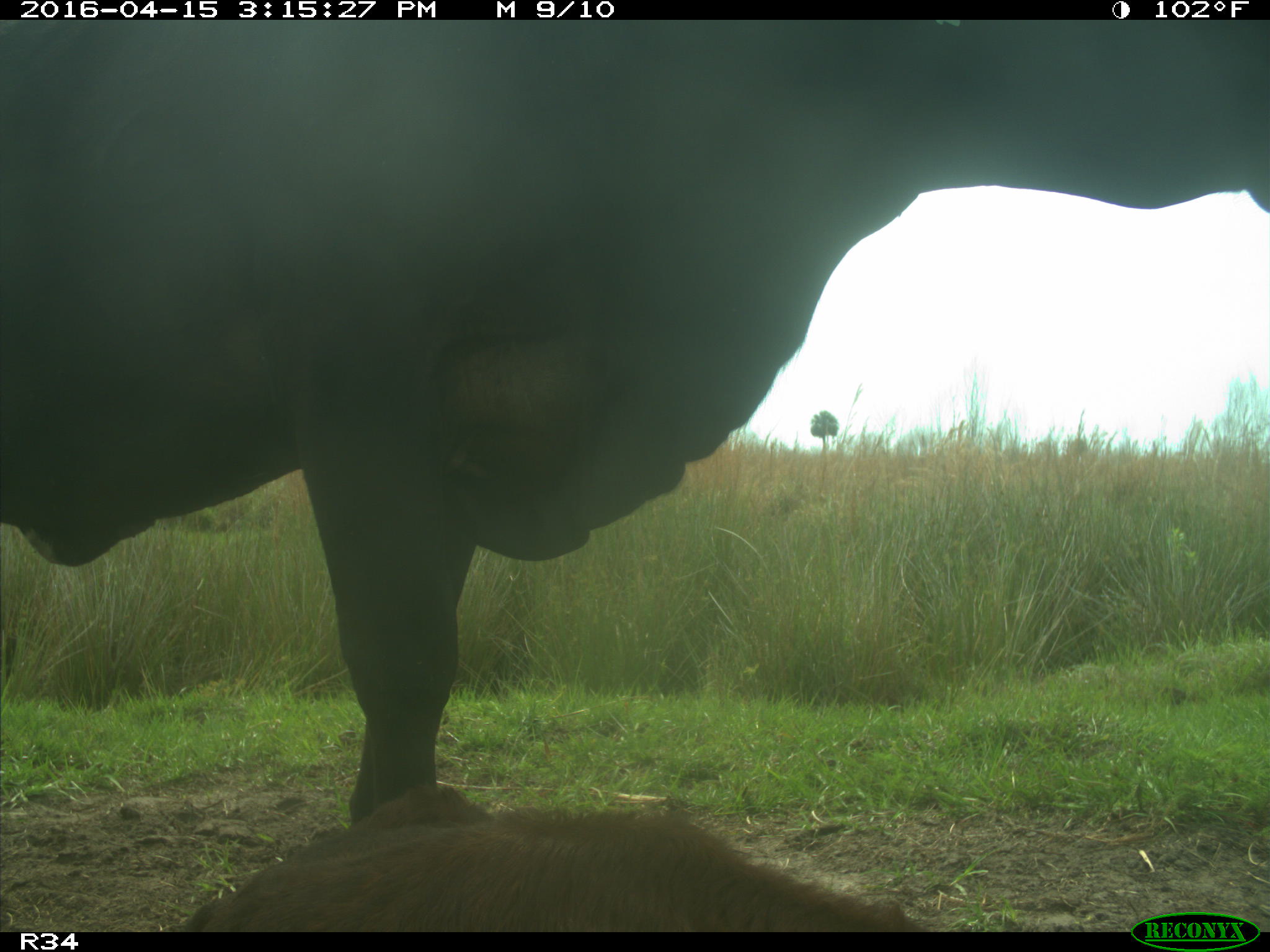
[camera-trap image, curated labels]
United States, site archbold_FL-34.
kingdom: Animalia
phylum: Chordata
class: Mammalia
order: Artiodactyla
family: Bovidae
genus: Bos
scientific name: Bos taurus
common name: domestic cow